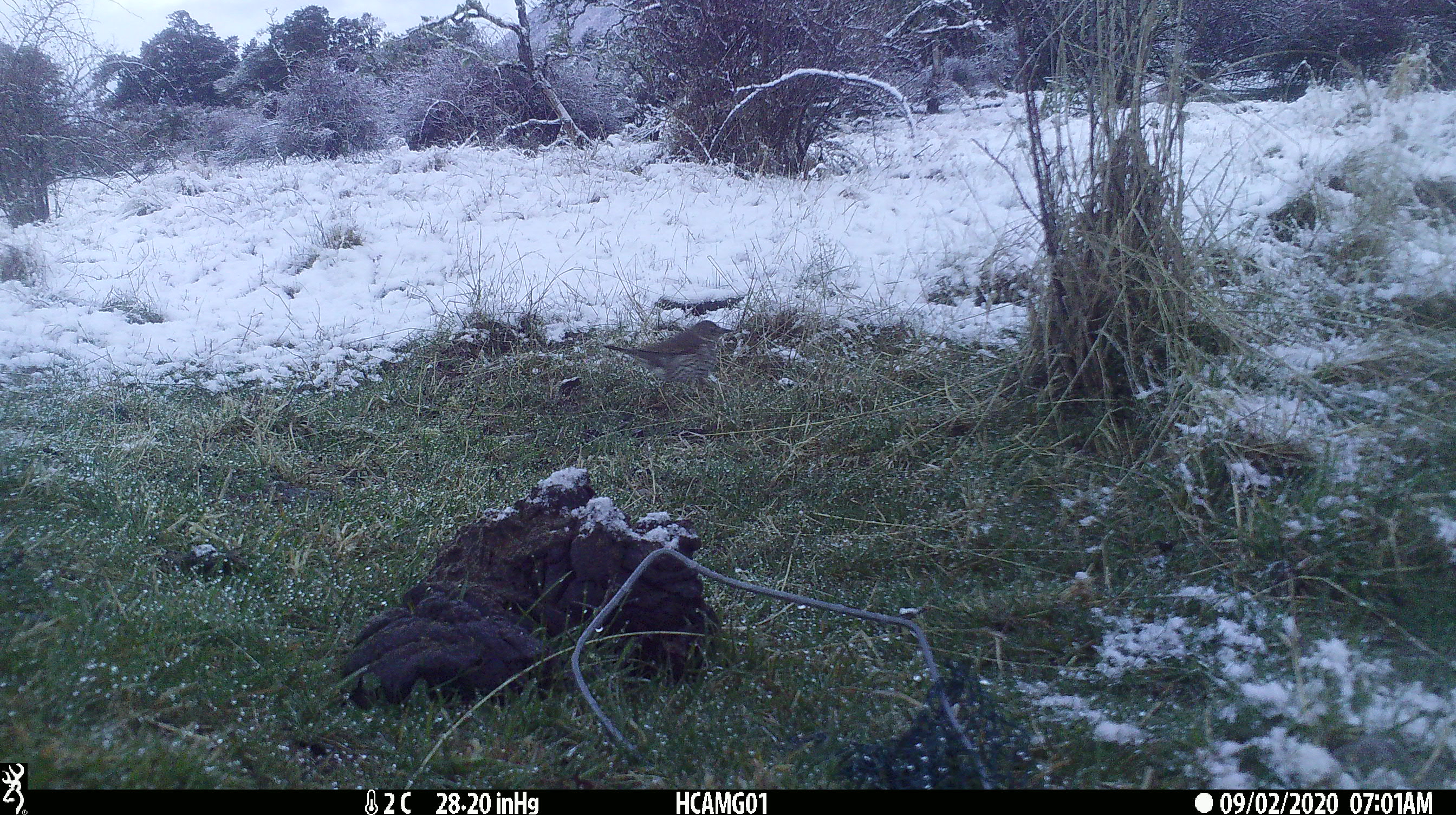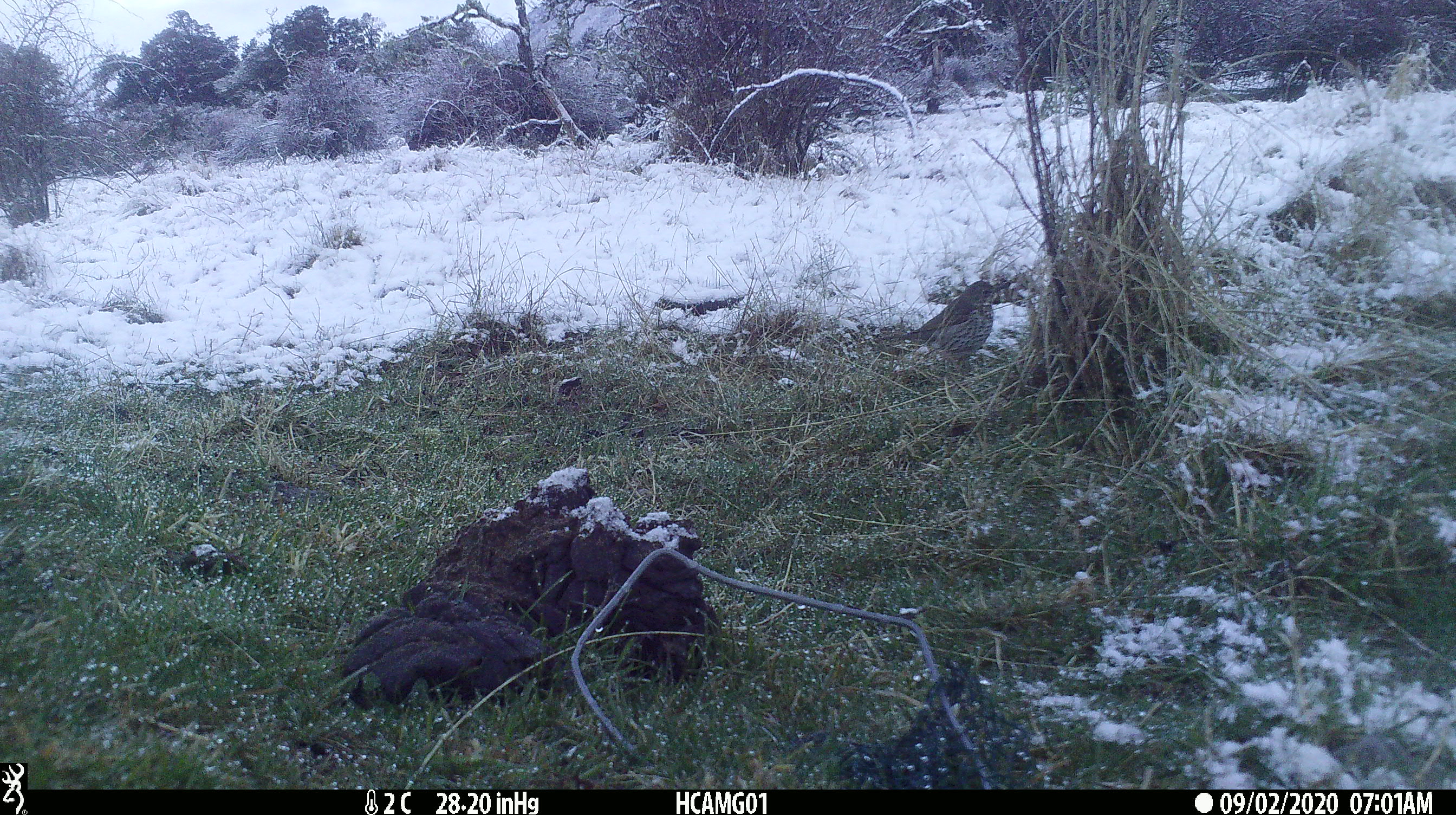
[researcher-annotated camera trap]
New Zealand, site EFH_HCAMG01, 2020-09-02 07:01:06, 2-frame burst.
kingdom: Animalia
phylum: Chordata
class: Aves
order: Passeriformes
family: Turdidae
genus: Turdus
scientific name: Turdus philomelos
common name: song thrush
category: thrush